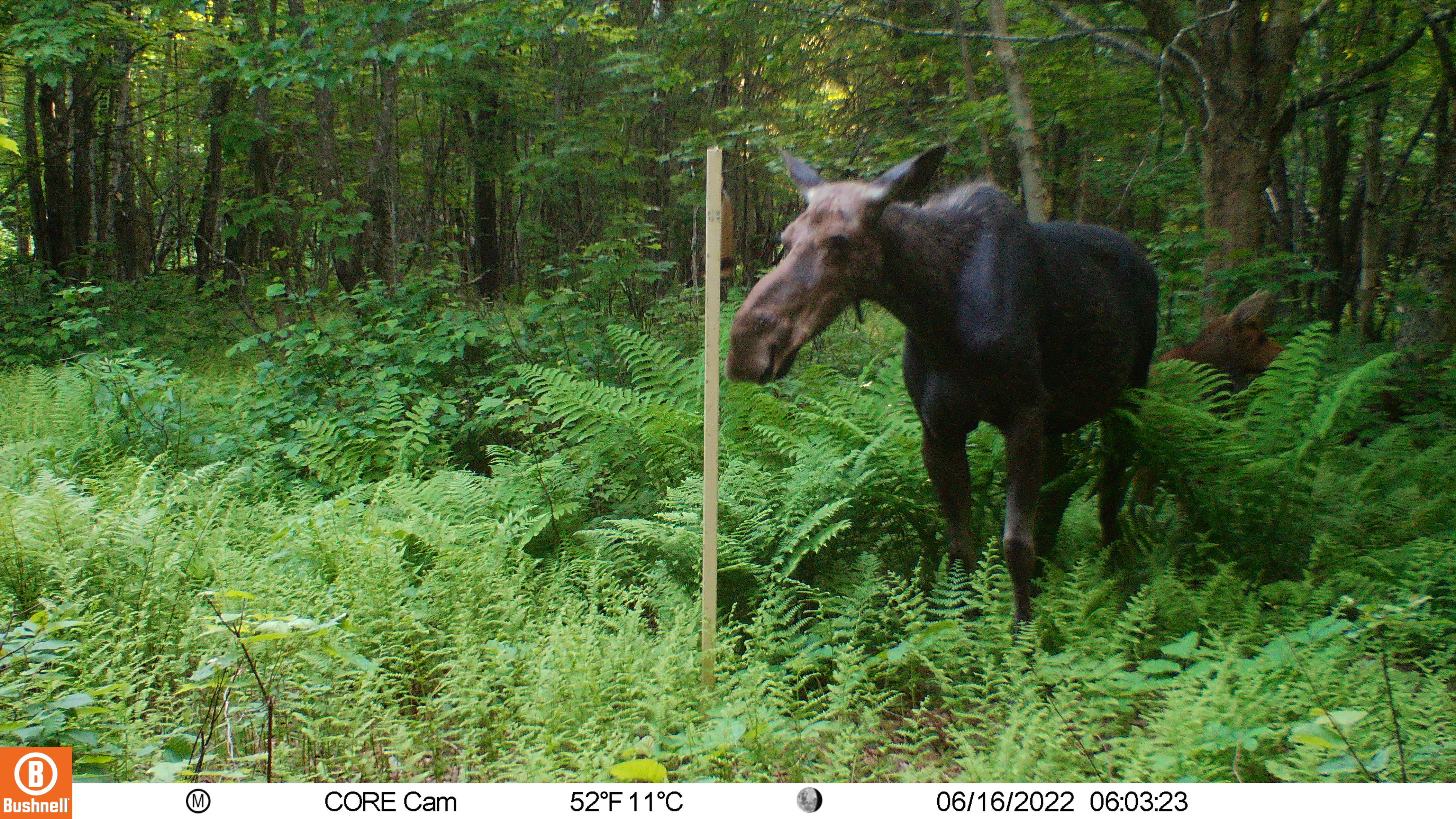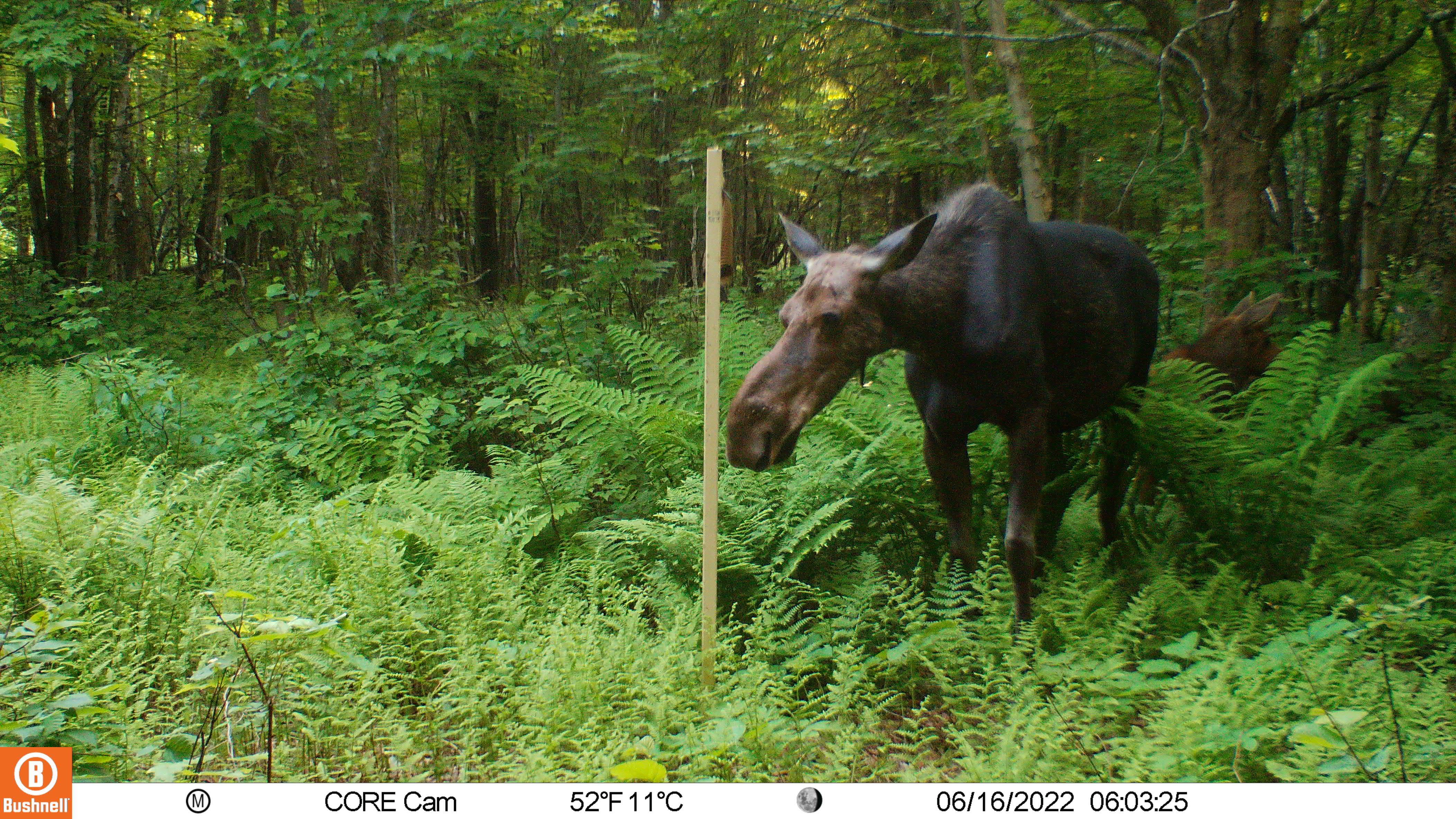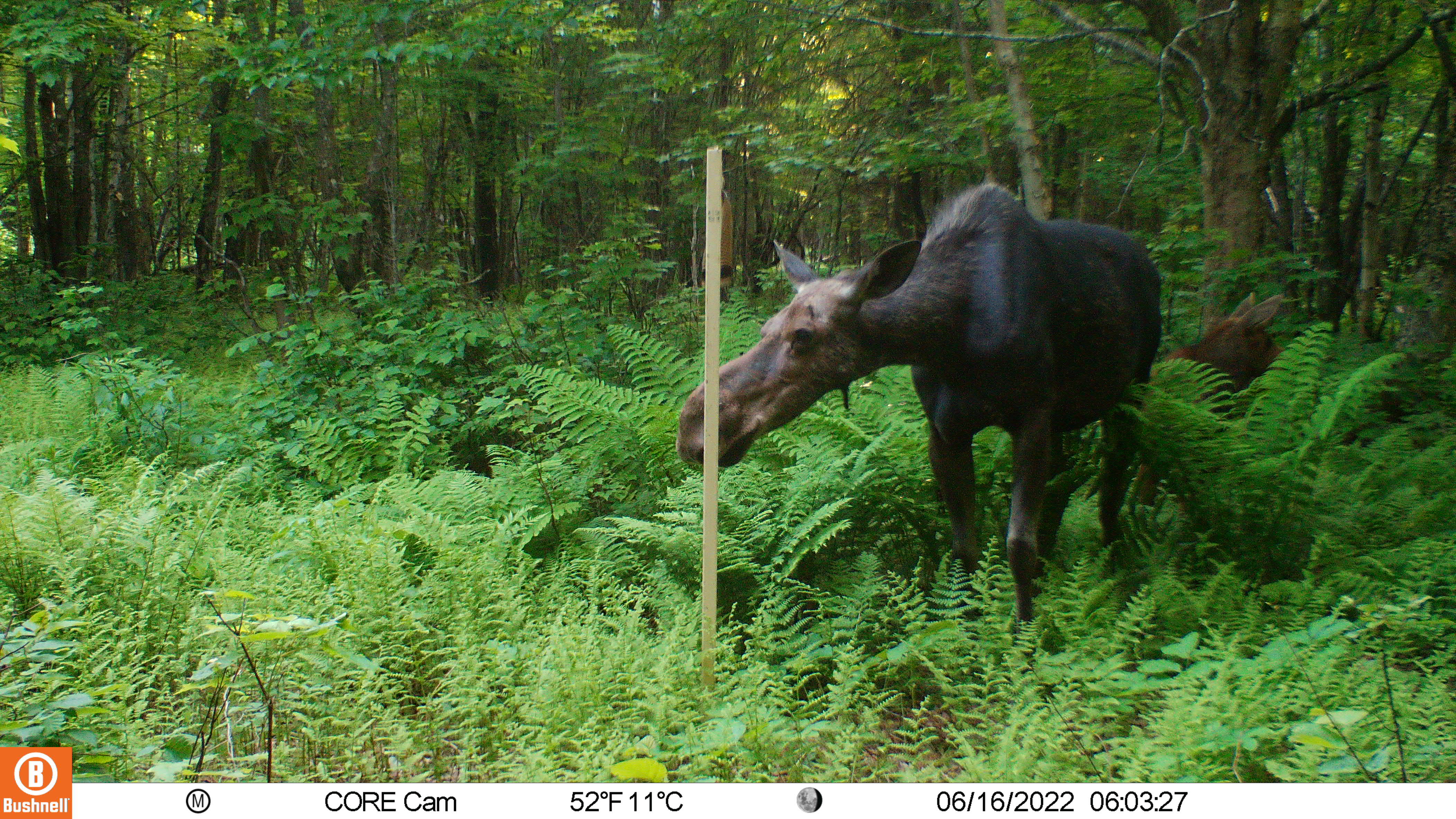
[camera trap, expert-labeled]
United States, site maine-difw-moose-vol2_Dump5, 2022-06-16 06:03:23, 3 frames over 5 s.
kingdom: Animalia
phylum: Chordata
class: Mammalia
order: Artiodactyla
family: Cervidae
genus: Alces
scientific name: Alces alces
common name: moose